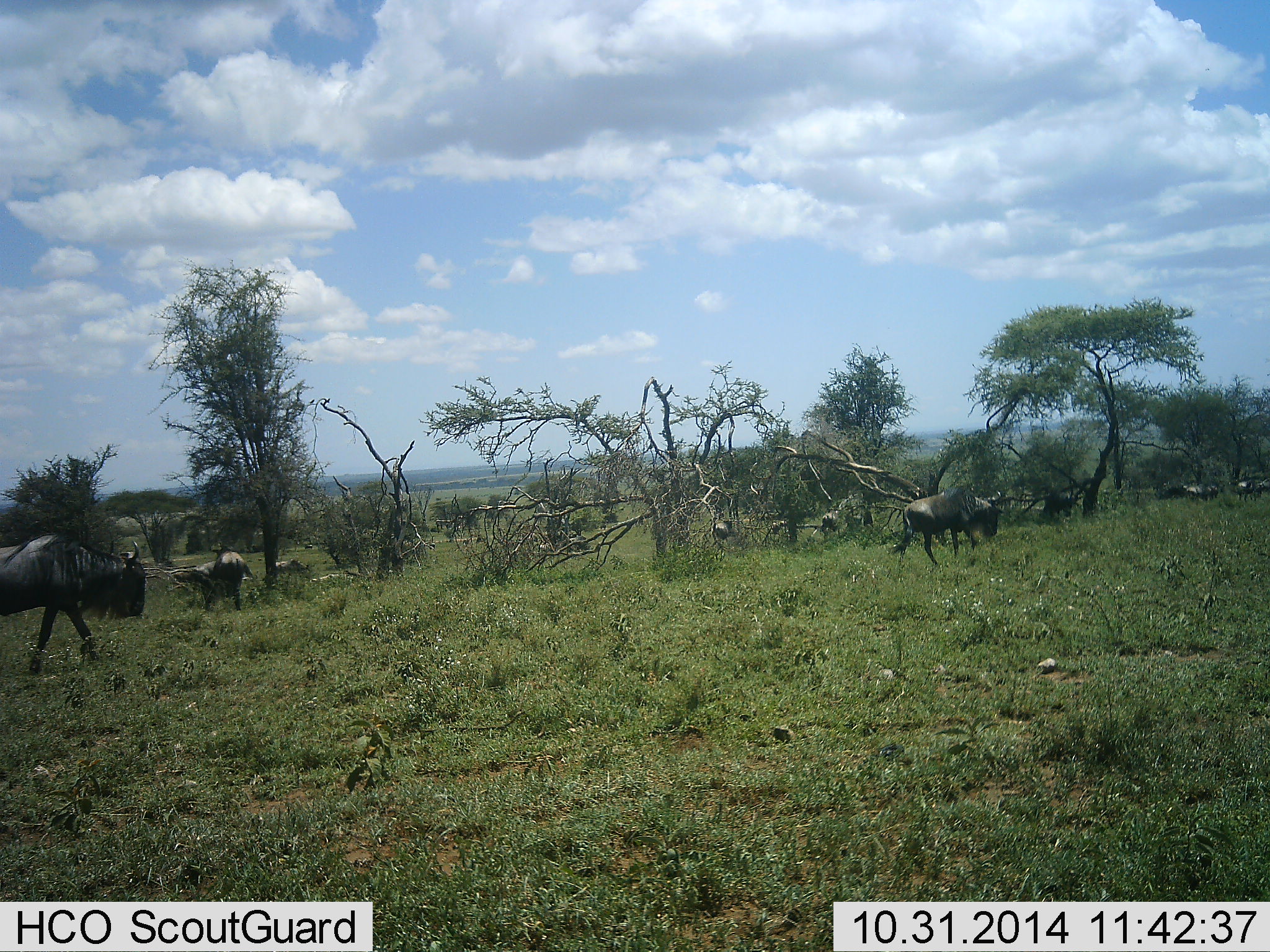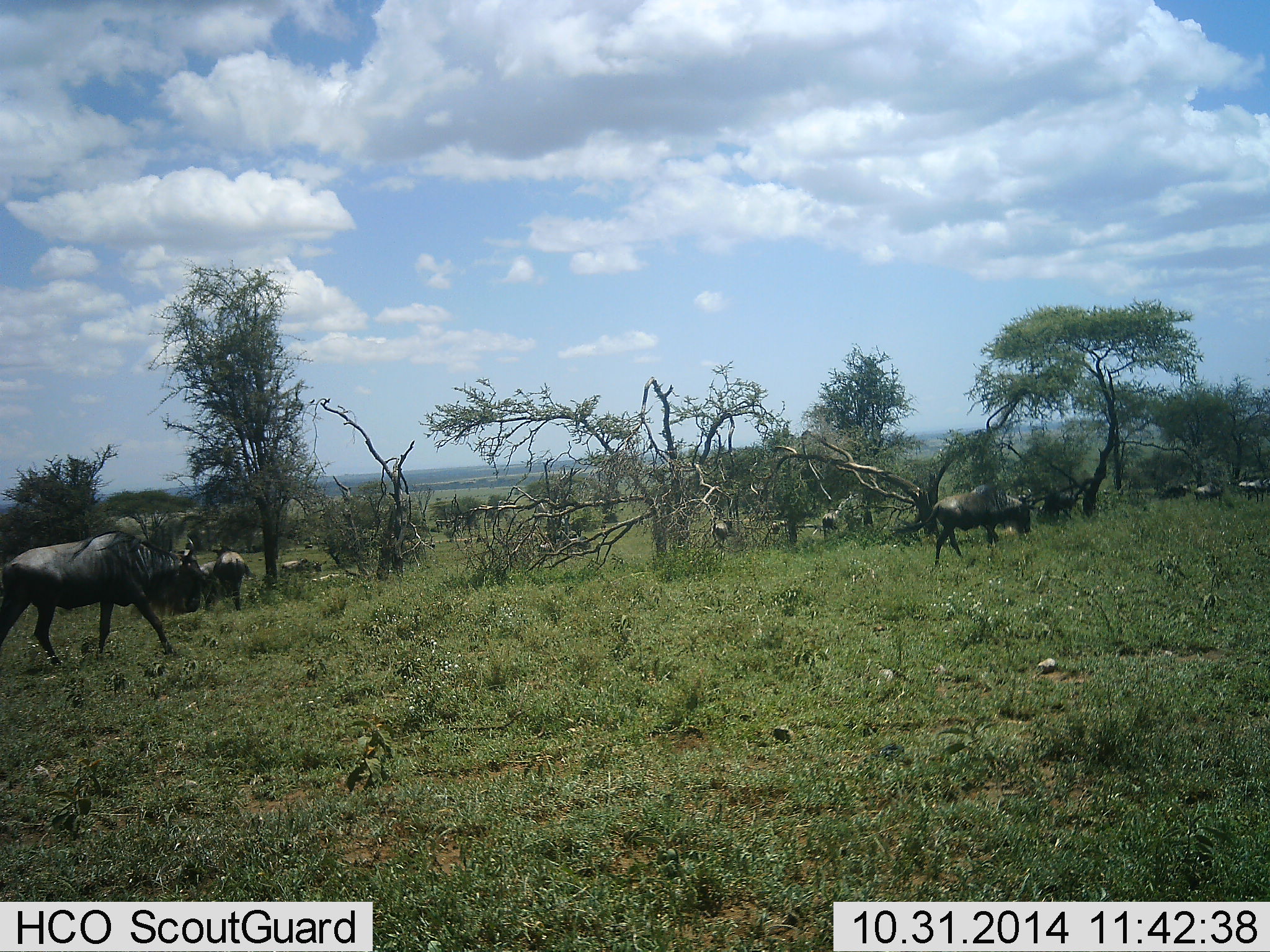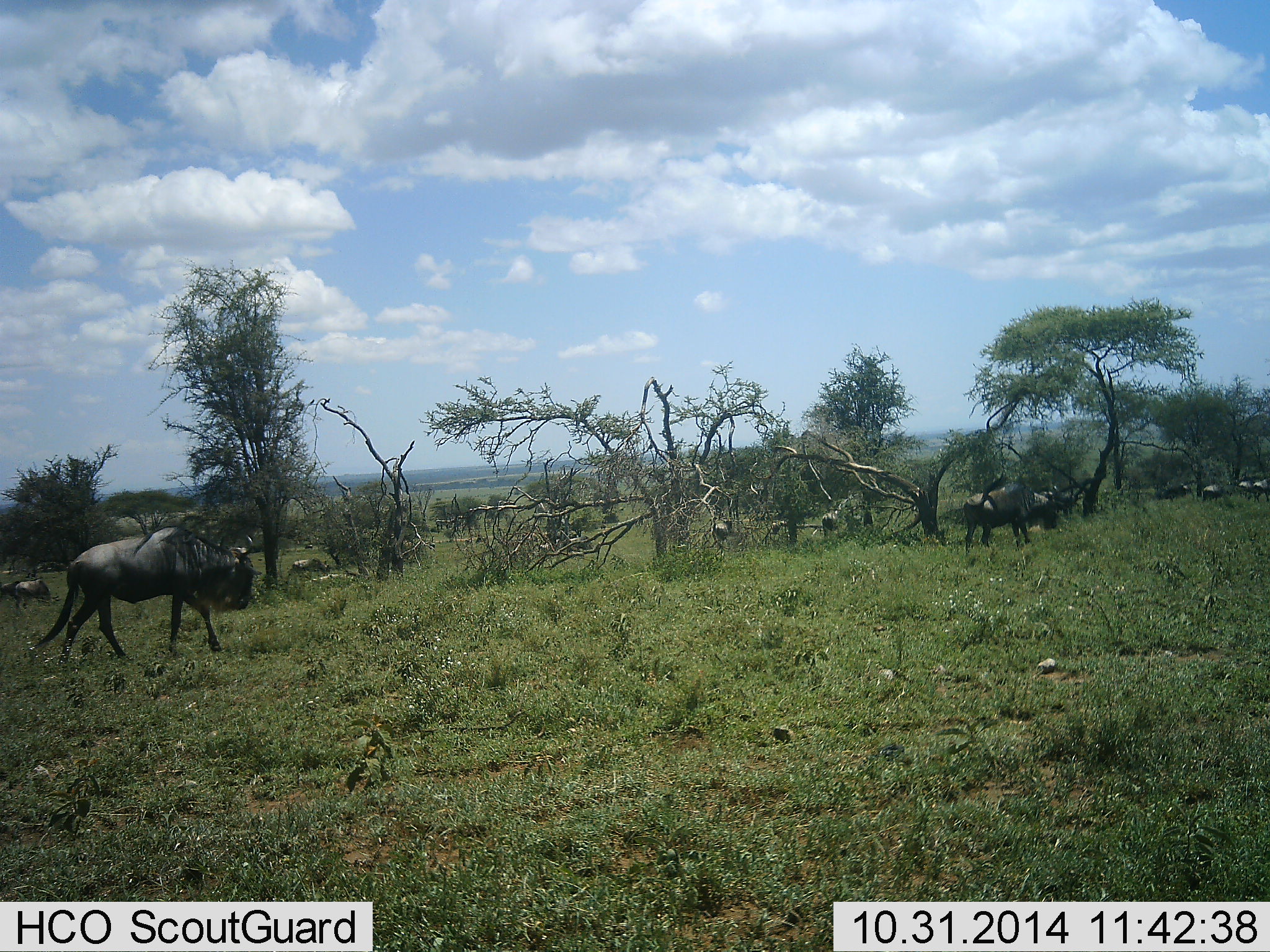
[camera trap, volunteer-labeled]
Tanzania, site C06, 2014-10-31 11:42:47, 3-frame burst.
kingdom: Animalia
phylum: Chordata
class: Mammalia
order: Artiodactyla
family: Bovidae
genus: Connochaetes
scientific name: Connochaetes taurinus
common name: blue wildebeest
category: wildebeest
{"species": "wildebeest (blue wildebeest) (Connochaetes taurinus)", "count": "10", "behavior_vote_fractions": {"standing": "27%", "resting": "9%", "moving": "91%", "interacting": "9%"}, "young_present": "0%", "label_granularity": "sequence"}